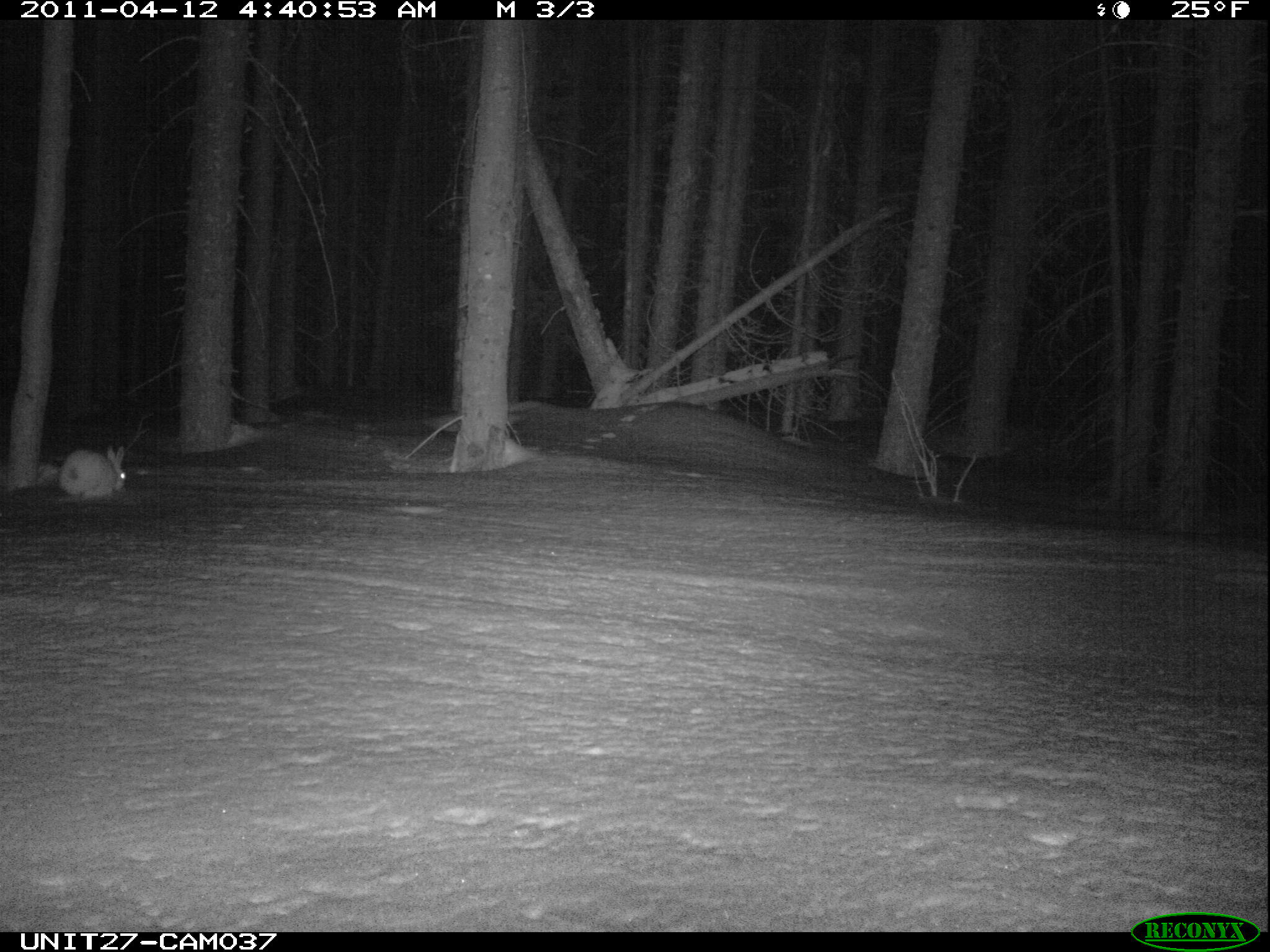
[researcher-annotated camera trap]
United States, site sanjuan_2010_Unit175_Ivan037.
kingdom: Animalia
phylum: Chordata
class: Mammalia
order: Lagomorpha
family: Leporidae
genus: Lepus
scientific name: Lepus americanus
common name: snowshoe hare